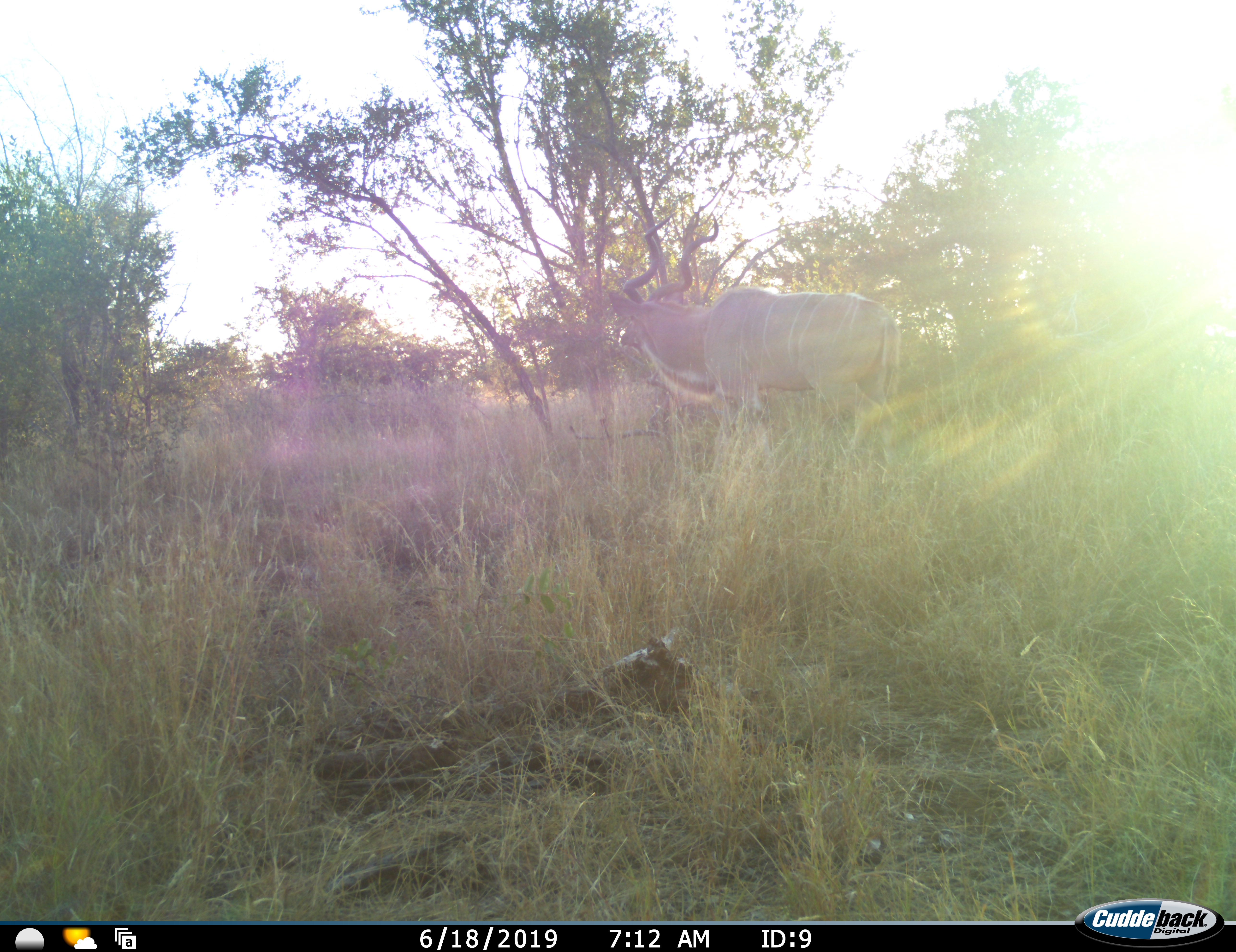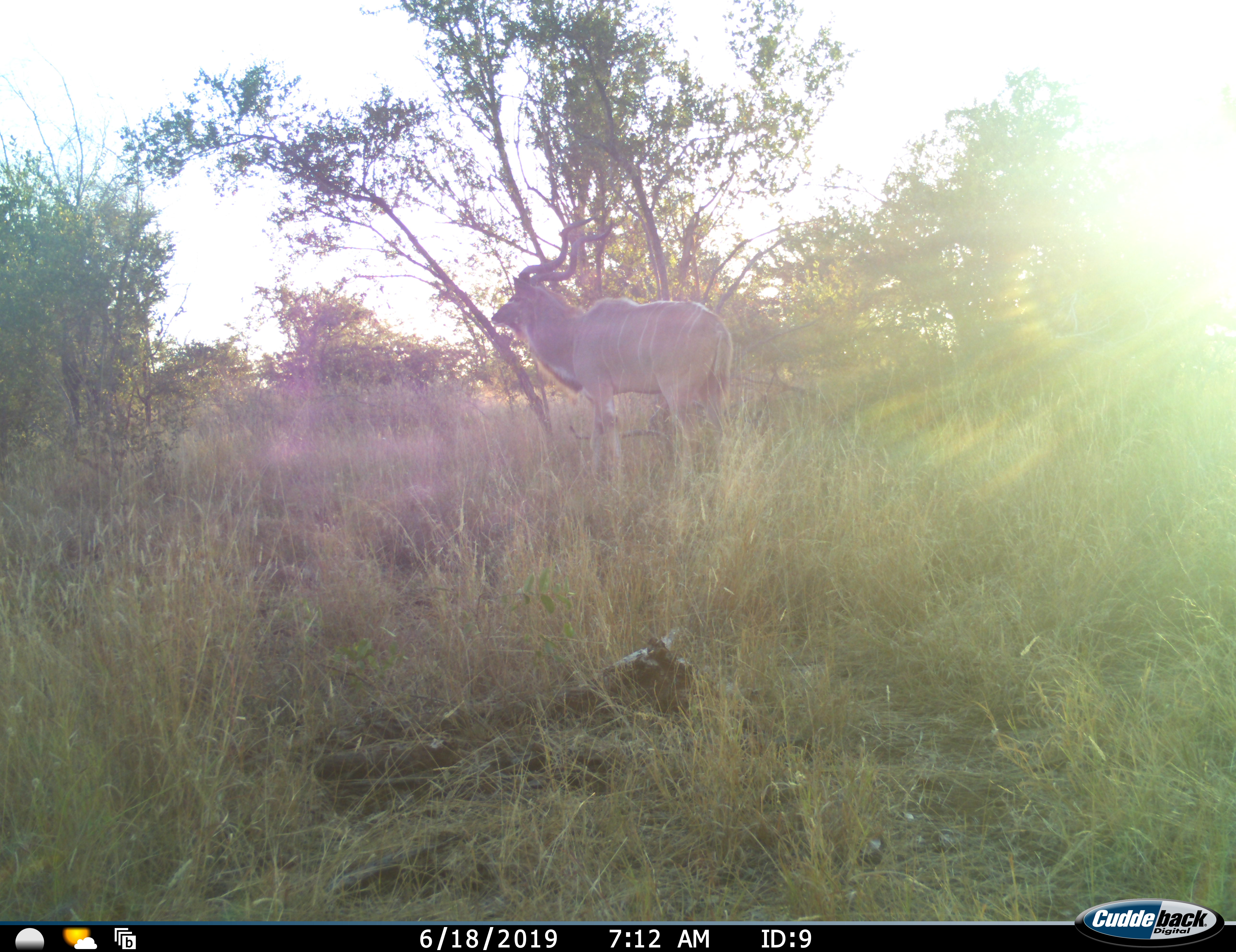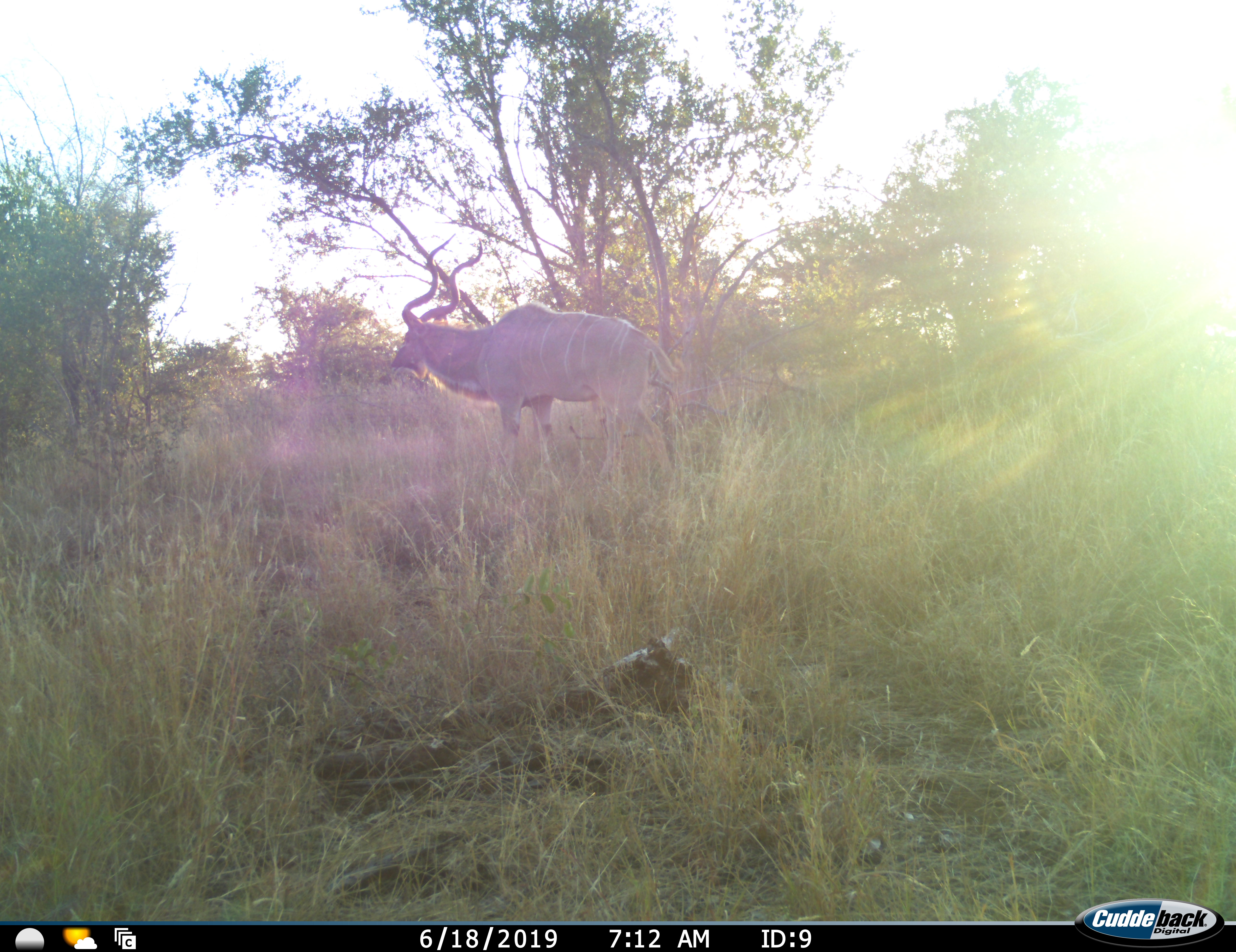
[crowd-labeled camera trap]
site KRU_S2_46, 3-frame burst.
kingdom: Animalia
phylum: Chordata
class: Mammalia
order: Artiodactyla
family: Bovidae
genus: Tragelaphus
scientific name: Tragelaphus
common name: kudu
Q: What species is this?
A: Kudu (Tragelaphus).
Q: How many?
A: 1.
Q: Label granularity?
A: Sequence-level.